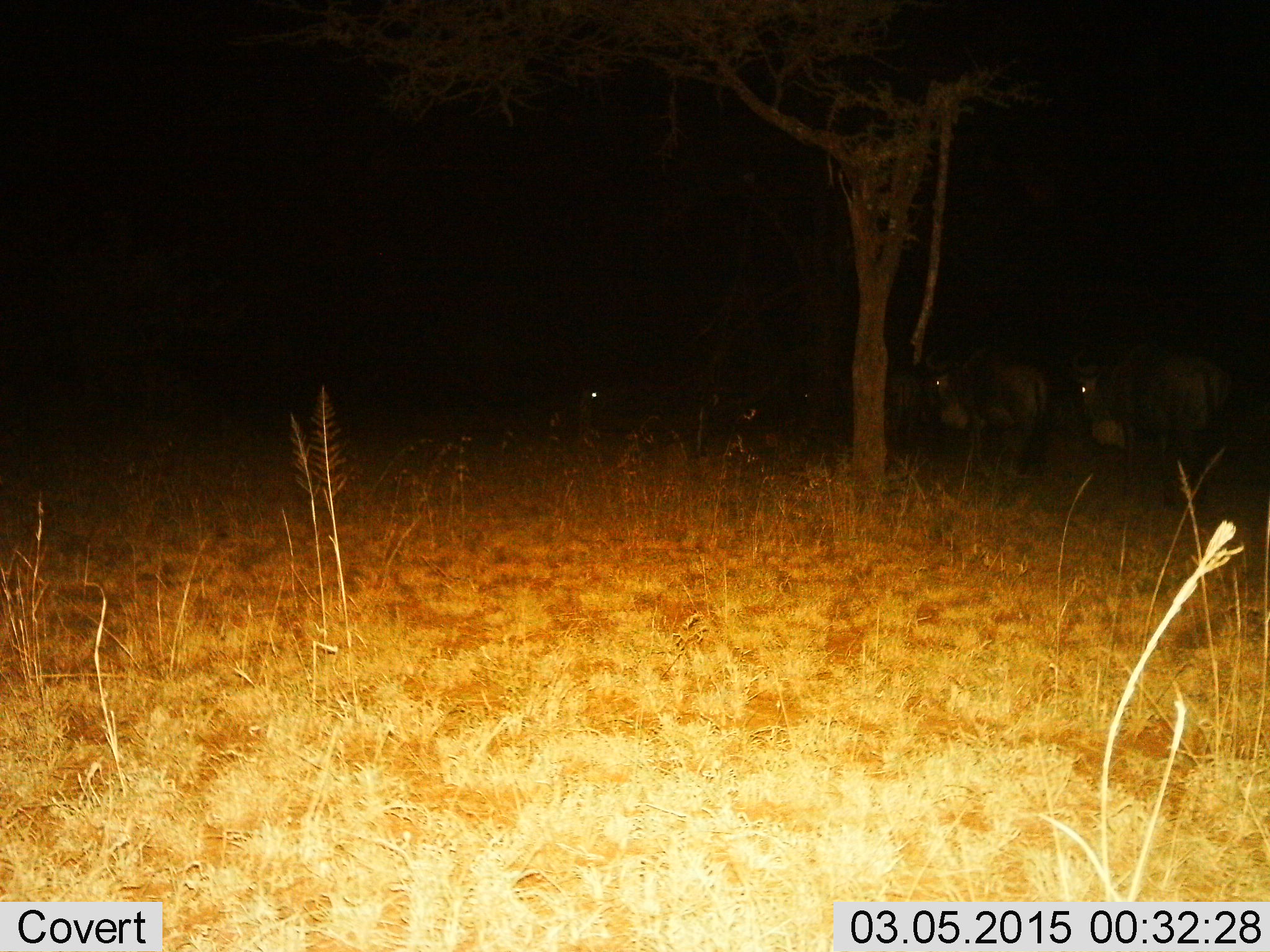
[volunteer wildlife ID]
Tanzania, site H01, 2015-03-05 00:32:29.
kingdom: Animalia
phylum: Chordata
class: Mammalia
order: Artiodactyla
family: Bovidae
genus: Connochaetes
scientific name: Connochaetes taurinus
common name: blue wildebeest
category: wildebeest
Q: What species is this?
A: Wildebeest (blue wildebeest) (Connochaetes taurinus).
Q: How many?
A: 4.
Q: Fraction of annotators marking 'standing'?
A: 80%.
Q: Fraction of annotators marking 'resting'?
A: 60%.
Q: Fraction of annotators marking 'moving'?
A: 20%.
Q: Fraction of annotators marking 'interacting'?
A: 0%.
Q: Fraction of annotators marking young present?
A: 0%.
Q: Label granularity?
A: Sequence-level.